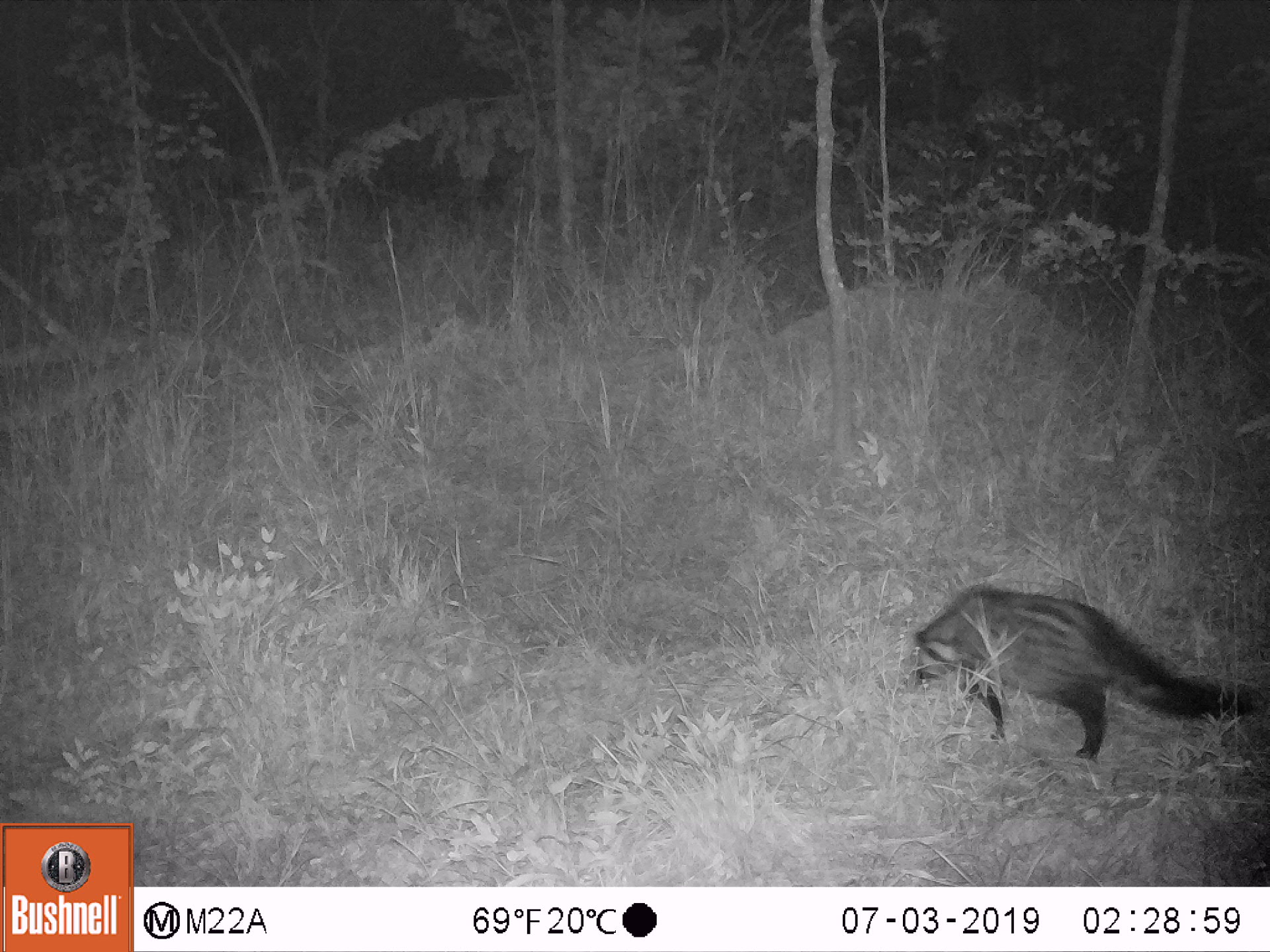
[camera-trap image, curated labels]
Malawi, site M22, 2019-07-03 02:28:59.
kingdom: Animalia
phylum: Chordata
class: Mammalia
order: Carnivora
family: Viverridae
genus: Civettictis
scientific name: Civettictis civetta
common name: african civet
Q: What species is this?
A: African civet (Civettictis civetta).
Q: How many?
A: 1.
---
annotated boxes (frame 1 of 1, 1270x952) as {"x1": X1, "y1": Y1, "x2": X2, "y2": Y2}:
african civet: {"x1": 894, "y1": 577, "x2": 1260, "y2": 763}